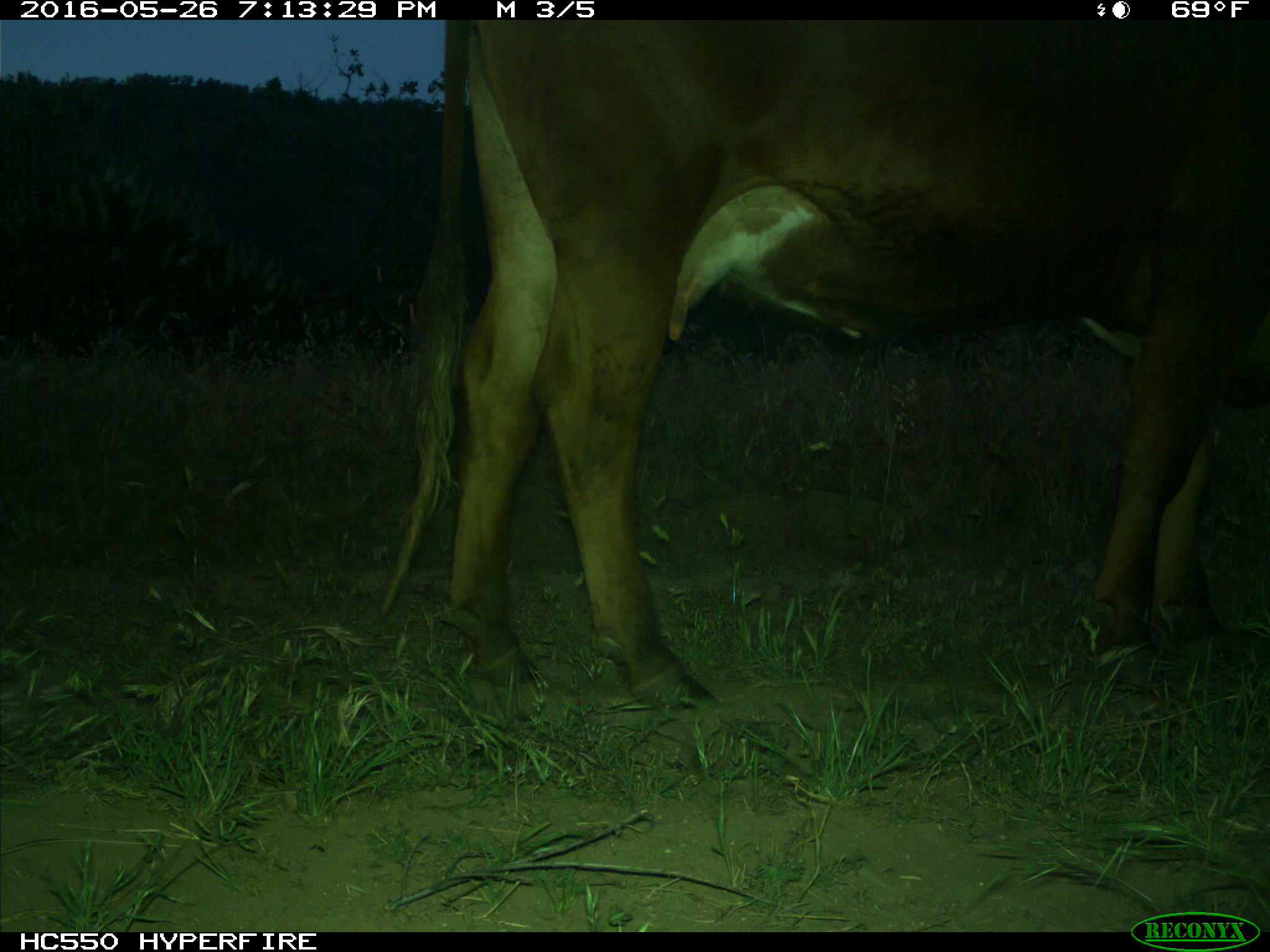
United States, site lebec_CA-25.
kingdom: Animalia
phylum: Chordata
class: Mammalia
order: Artiodactyla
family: Bovidae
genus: Bos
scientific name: Bos taurus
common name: domestic cow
Bos taurus (domestic cow).